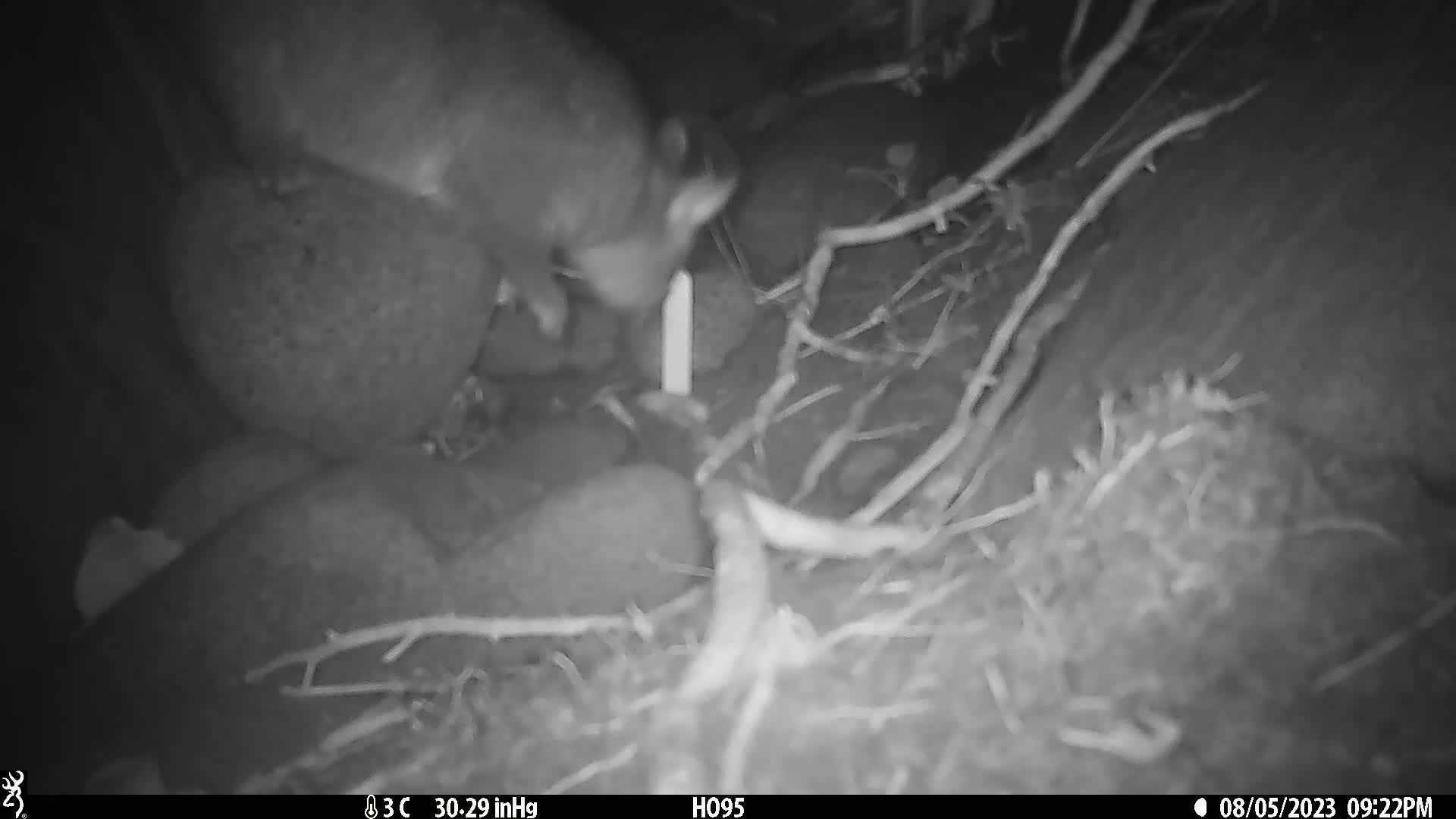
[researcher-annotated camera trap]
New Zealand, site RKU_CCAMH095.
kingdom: Animalia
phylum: Chordata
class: Mammalia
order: Diprotodontia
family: Phalangeridae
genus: Trichosurus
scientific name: Trichosurus vulpecula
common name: common brushtail possum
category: possum